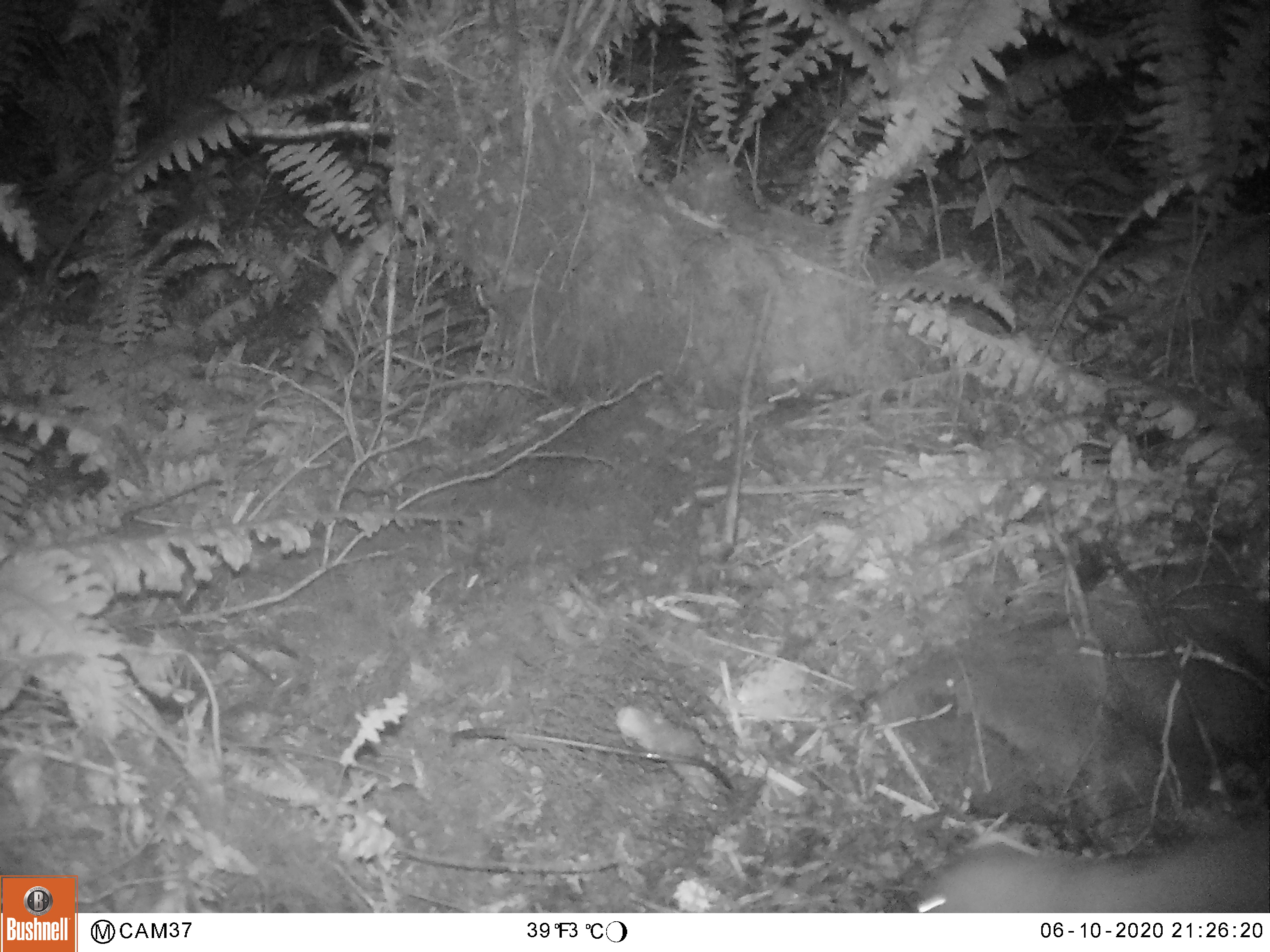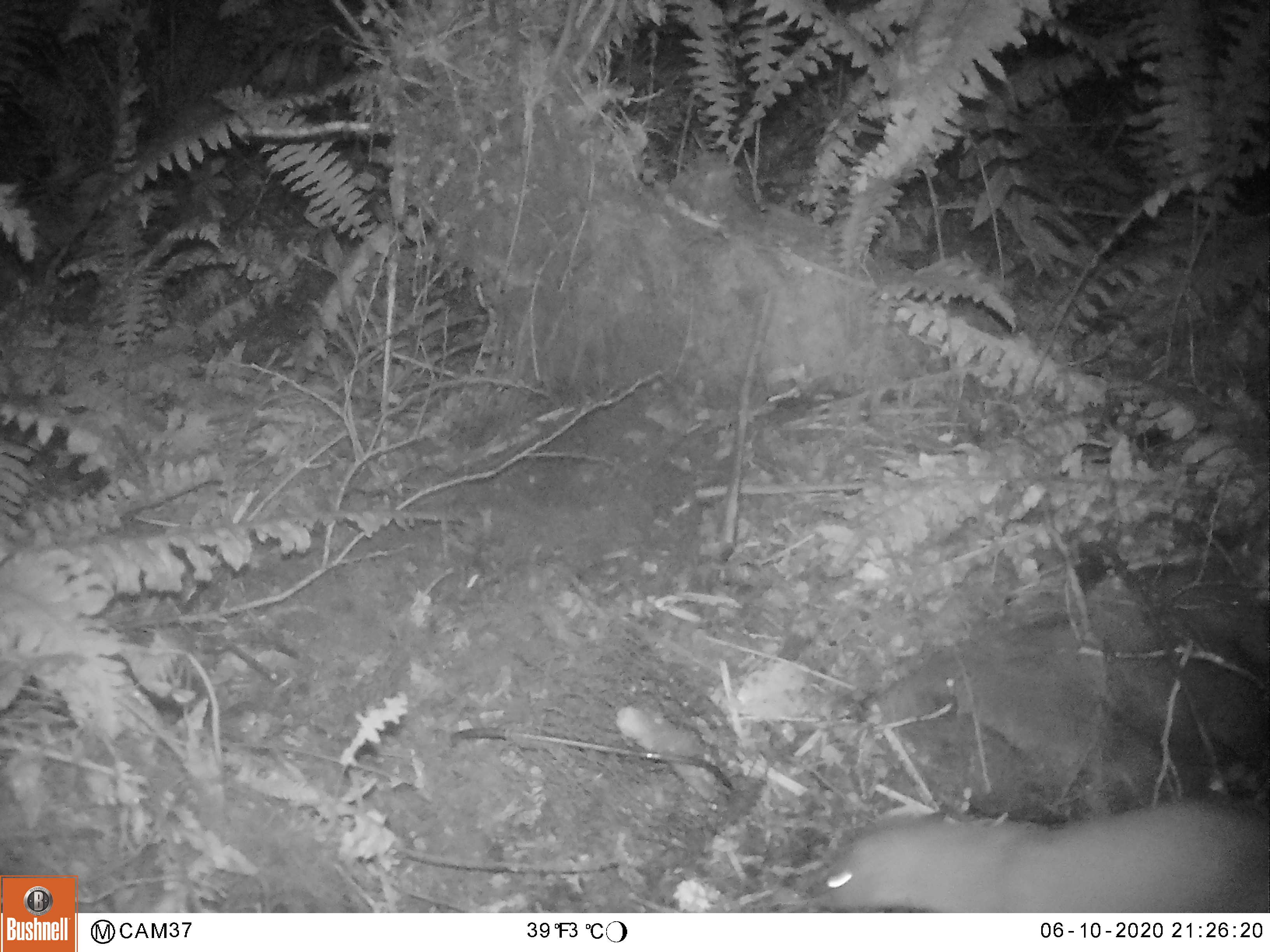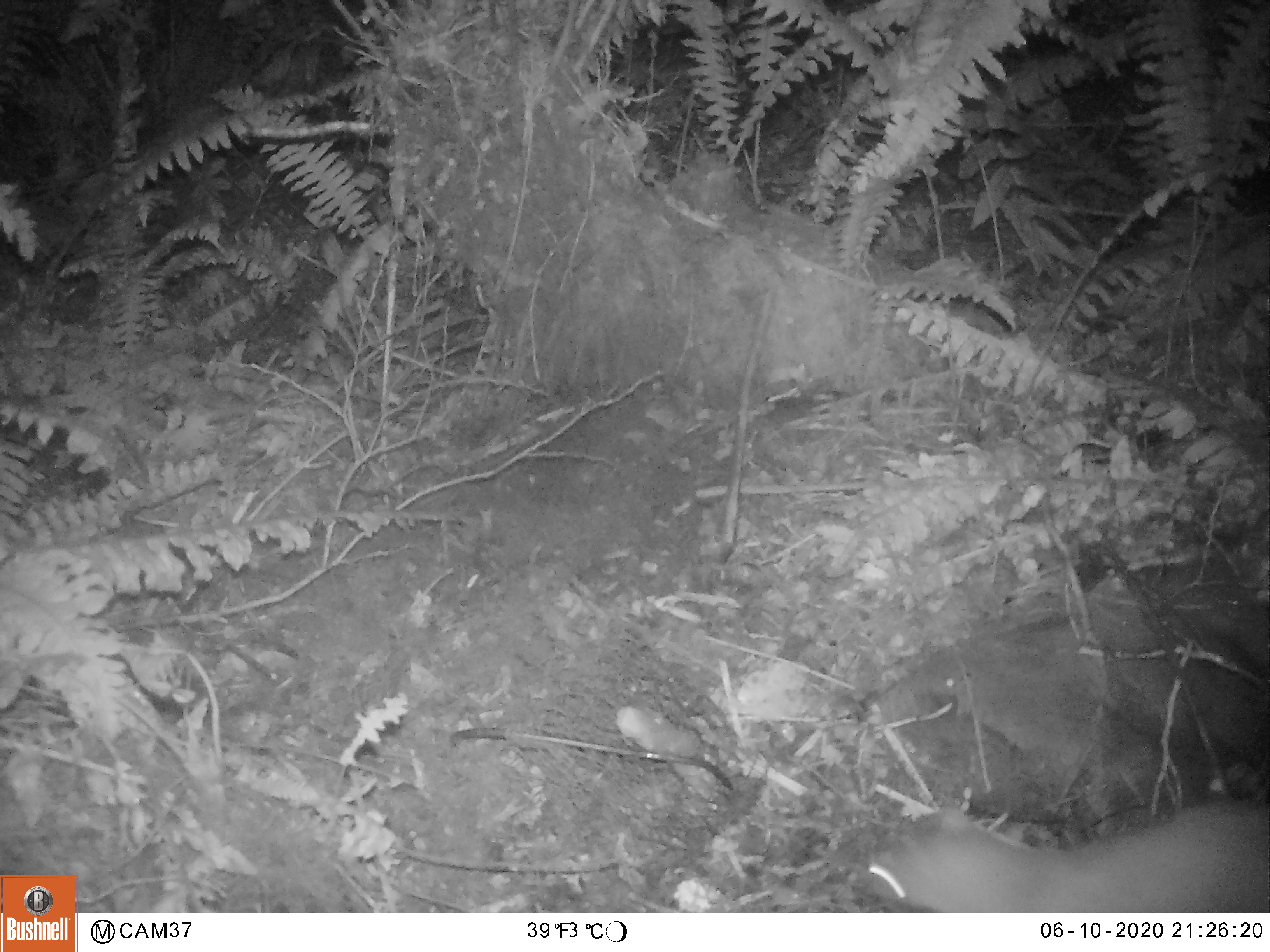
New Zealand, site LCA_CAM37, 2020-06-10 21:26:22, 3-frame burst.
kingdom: Animalia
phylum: Chordata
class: Mammalia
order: Carnivora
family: Mustelidae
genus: Mustela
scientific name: Mustela erminea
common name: stoat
Stoat (Mustela erminea).